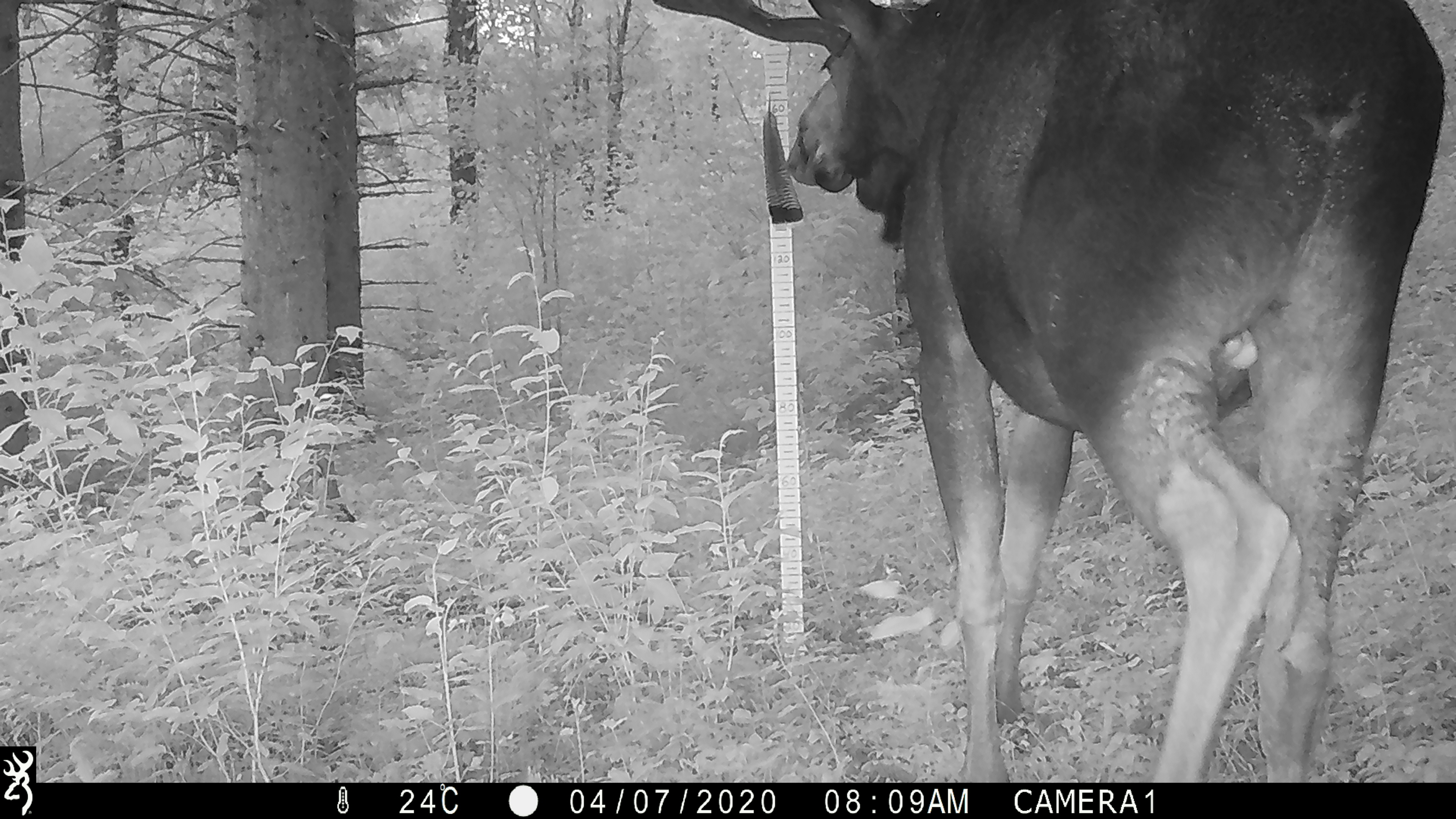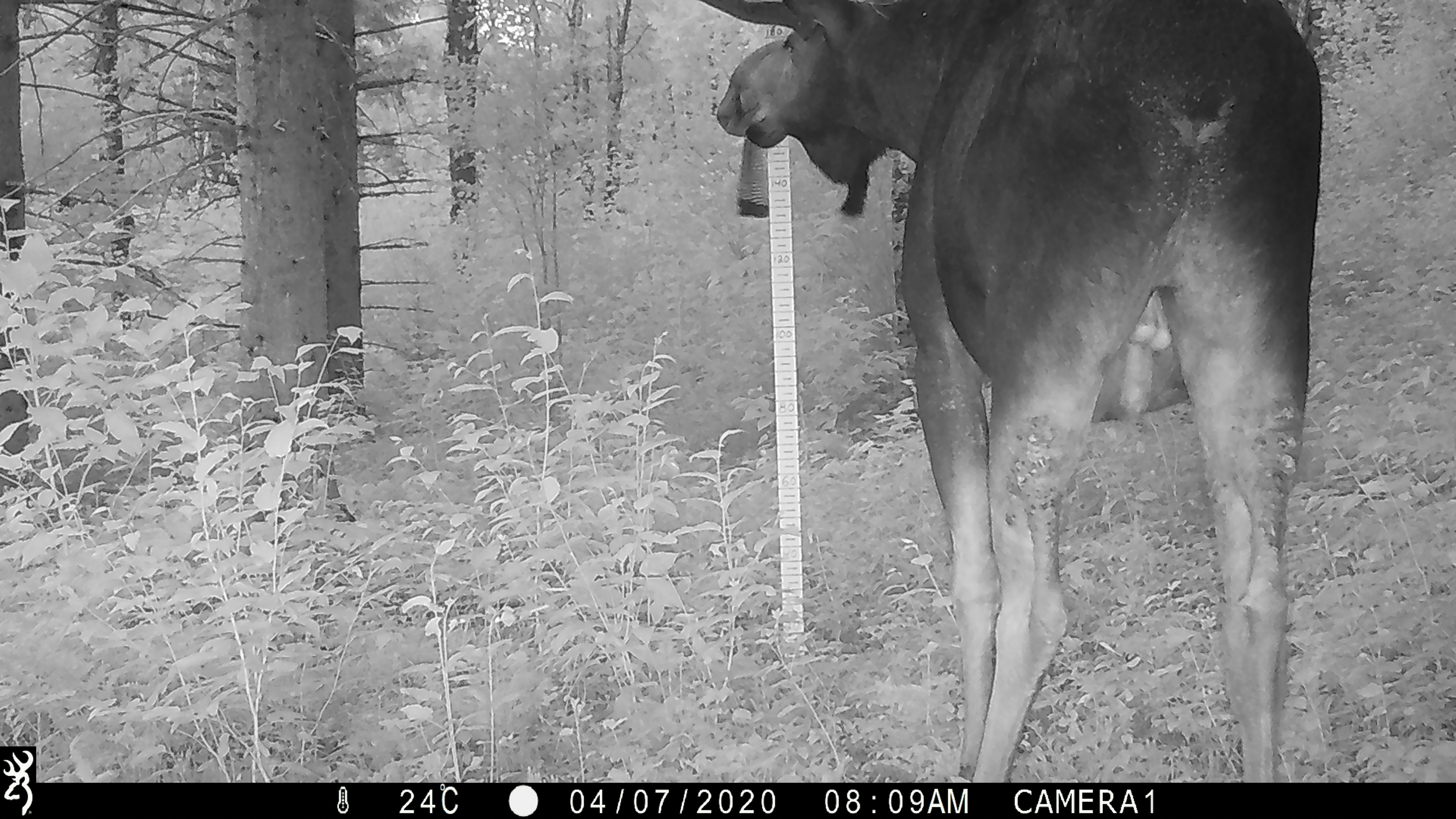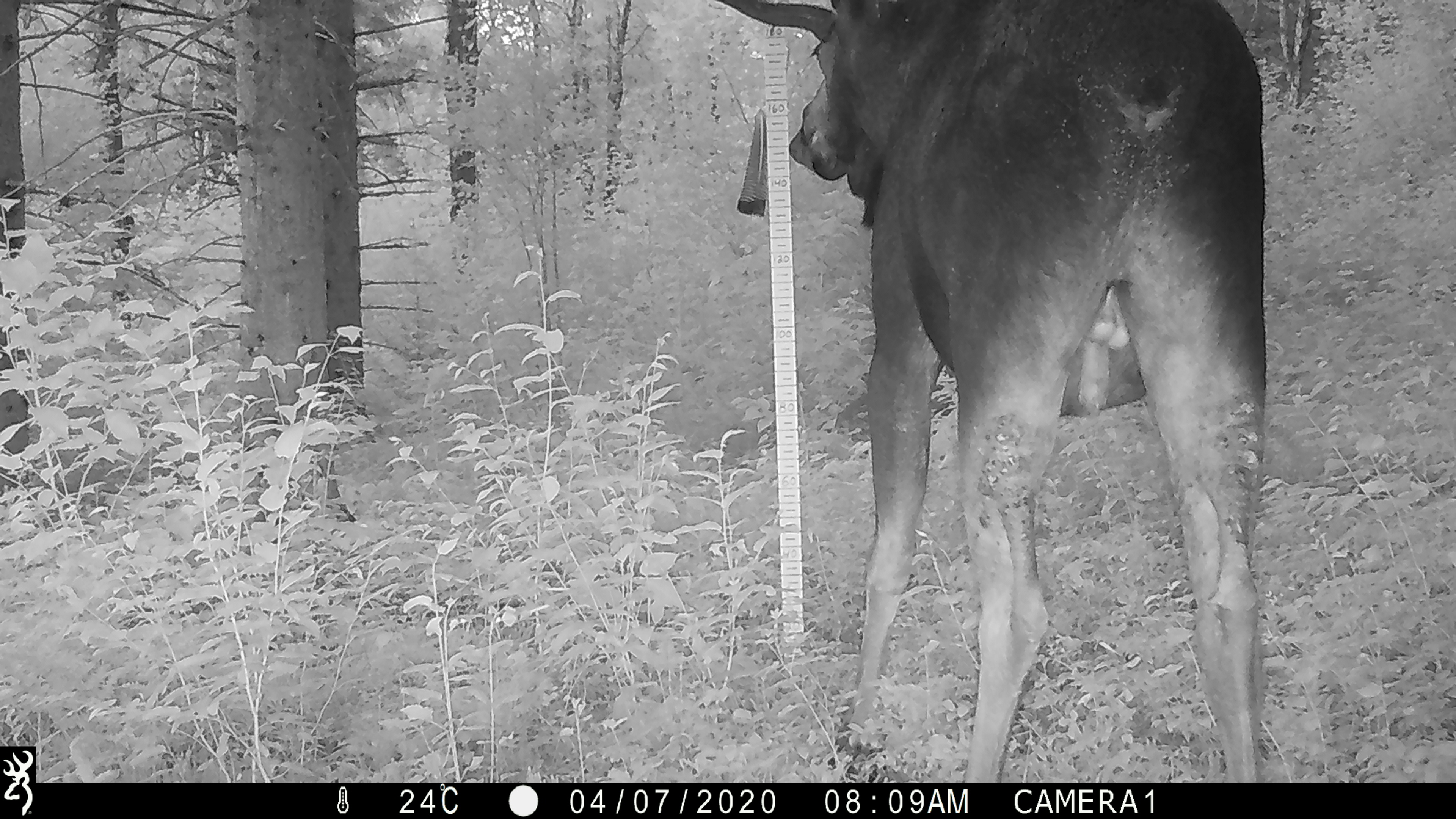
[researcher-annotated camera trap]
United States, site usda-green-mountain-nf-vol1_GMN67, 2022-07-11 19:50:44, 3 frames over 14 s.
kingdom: Animalia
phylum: Chordata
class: Mammalia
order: Artiodactyla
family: Cervidae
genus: Alces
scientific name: Alces alces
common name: moose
Moose (Alces alces).